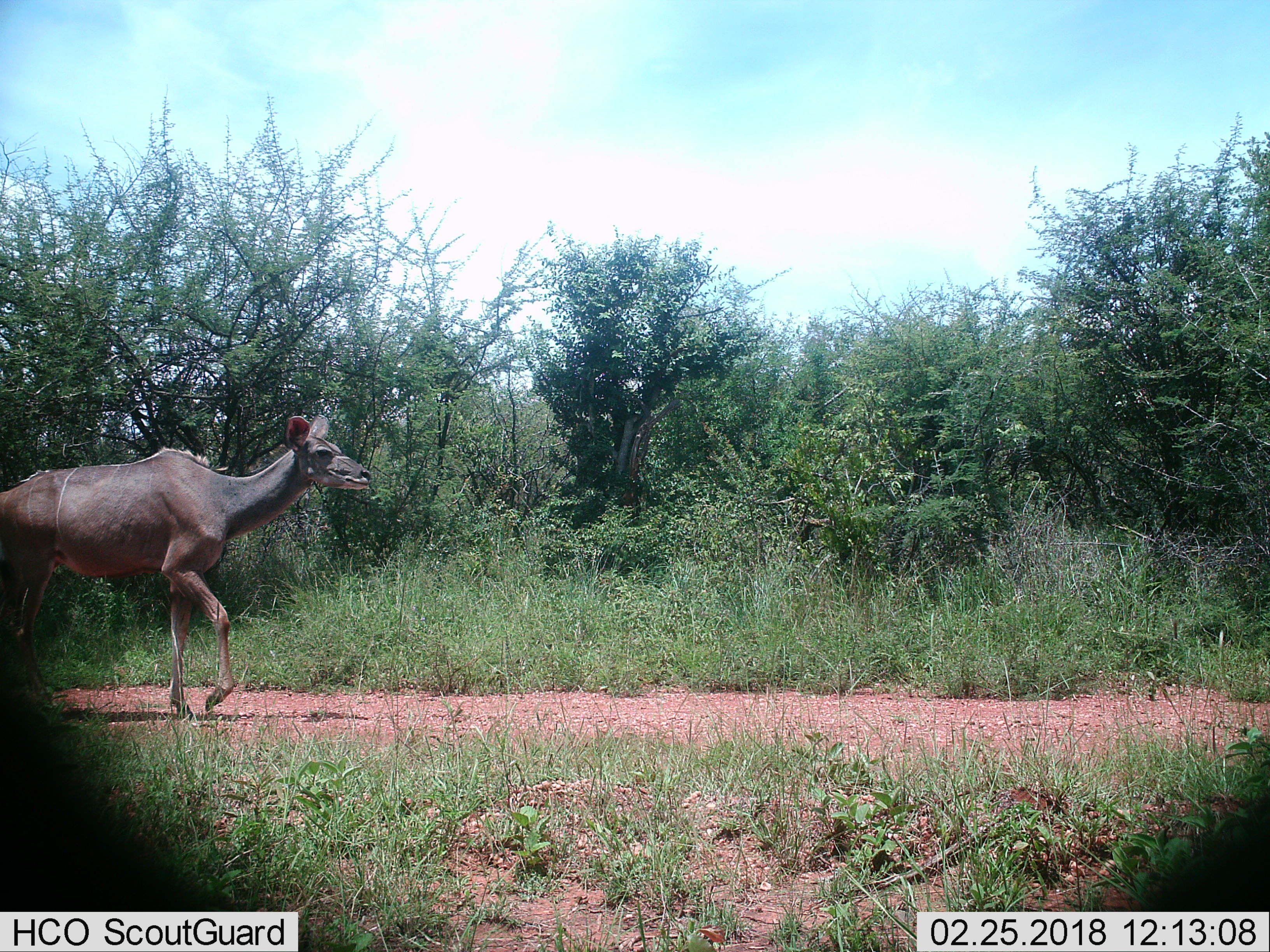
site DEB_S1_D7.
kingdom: Animalia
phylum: Chordata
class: Mammalia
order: Artiodactyla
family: Bovidae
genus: Tragelaphus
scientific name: Tragelaphus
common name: kudu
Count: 1.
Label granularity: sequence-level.